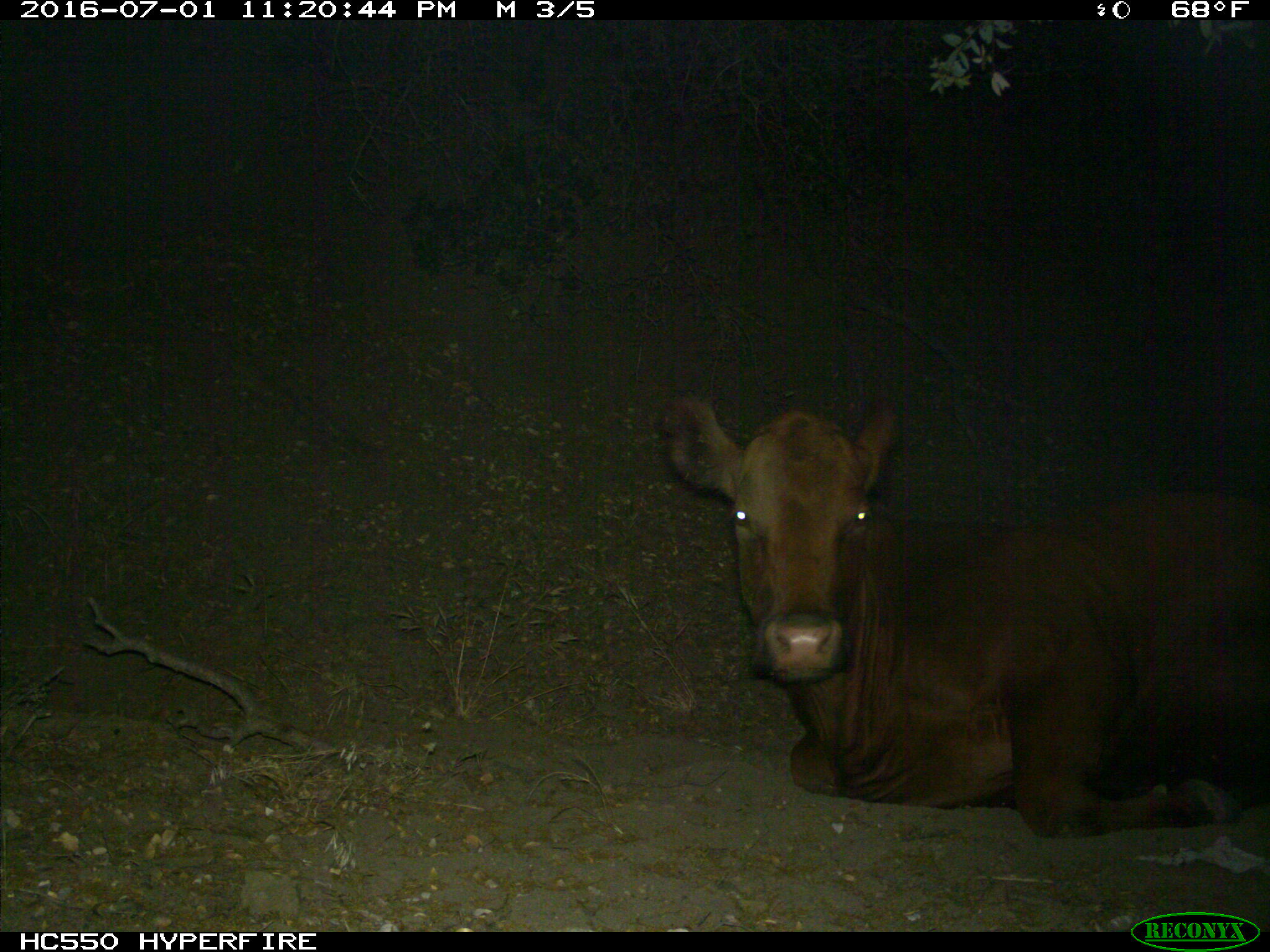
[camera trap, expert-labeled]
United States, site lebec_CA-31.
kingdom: Animalia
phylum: Chordata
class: Mammalia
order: Artiodactyla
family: Bovidae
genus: Bos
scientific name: Bos taurus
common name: domestic cow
Bos taurus (domestic cow).